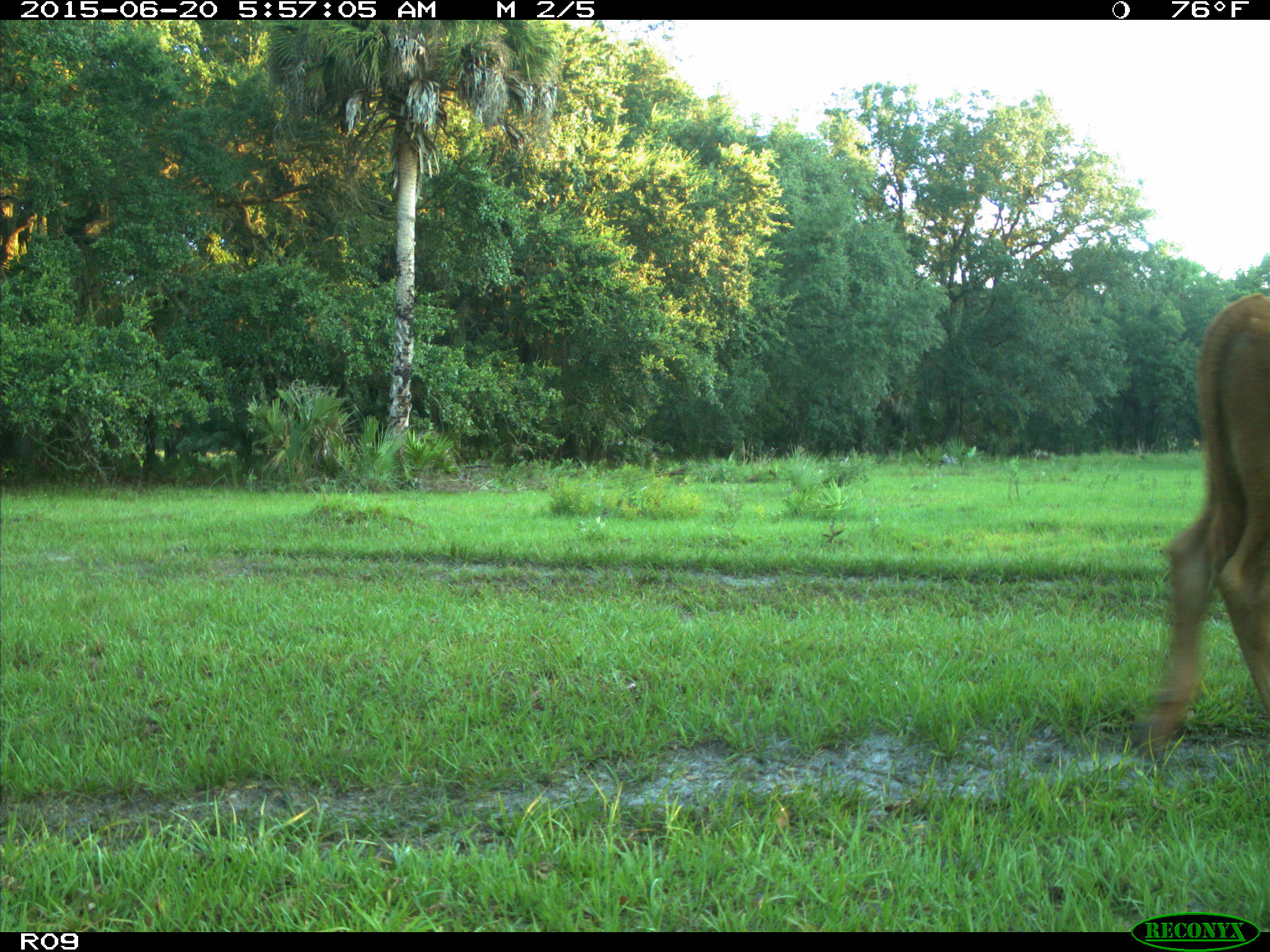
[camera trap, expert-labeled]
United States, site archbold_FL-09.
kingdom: Animalia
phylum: Chordata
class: Mammalia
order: Artiodactyla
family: Bovidae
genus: Bos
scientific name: Bos taurus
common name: domestic cow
Bos taurus (domestic cow).